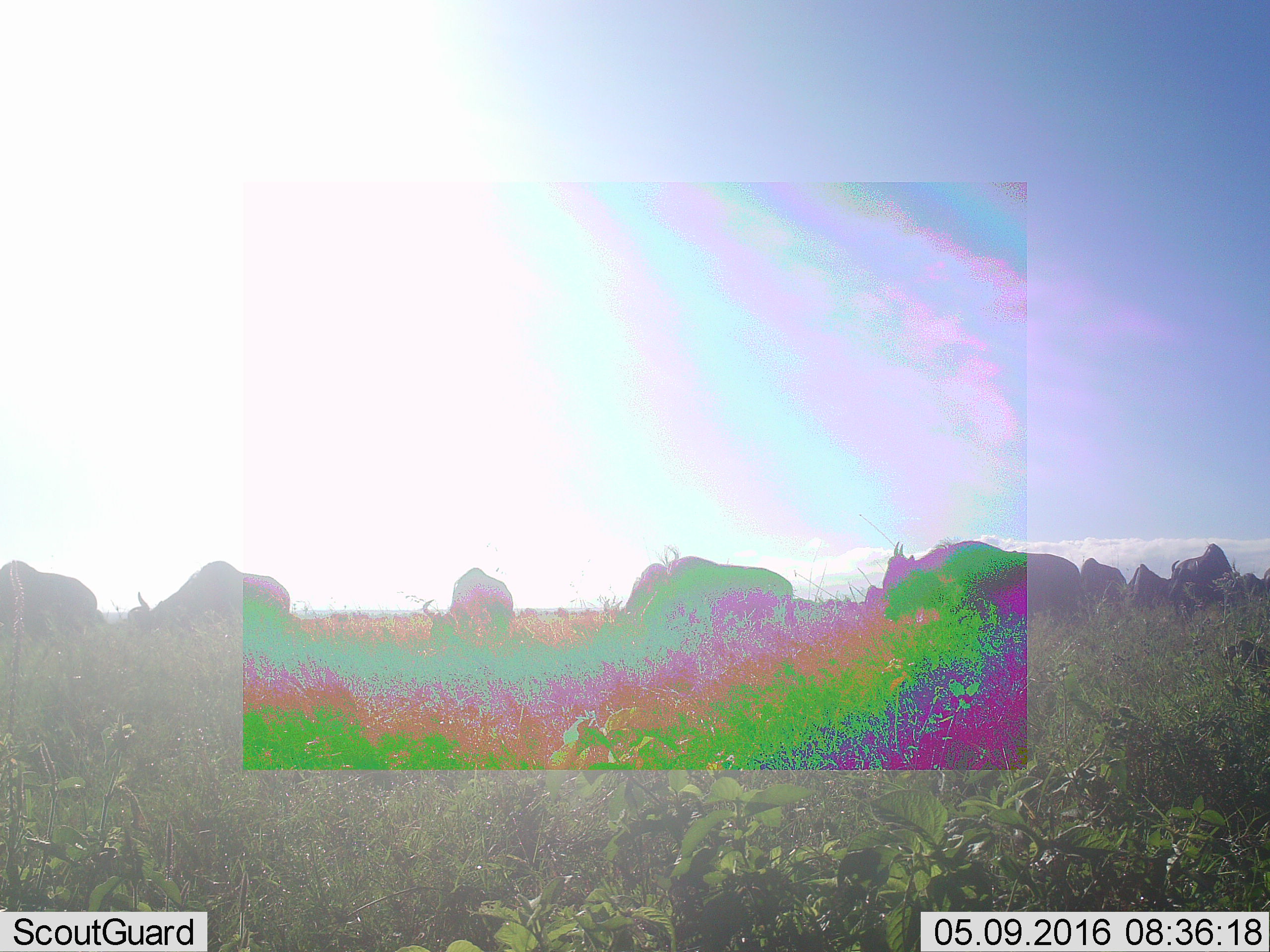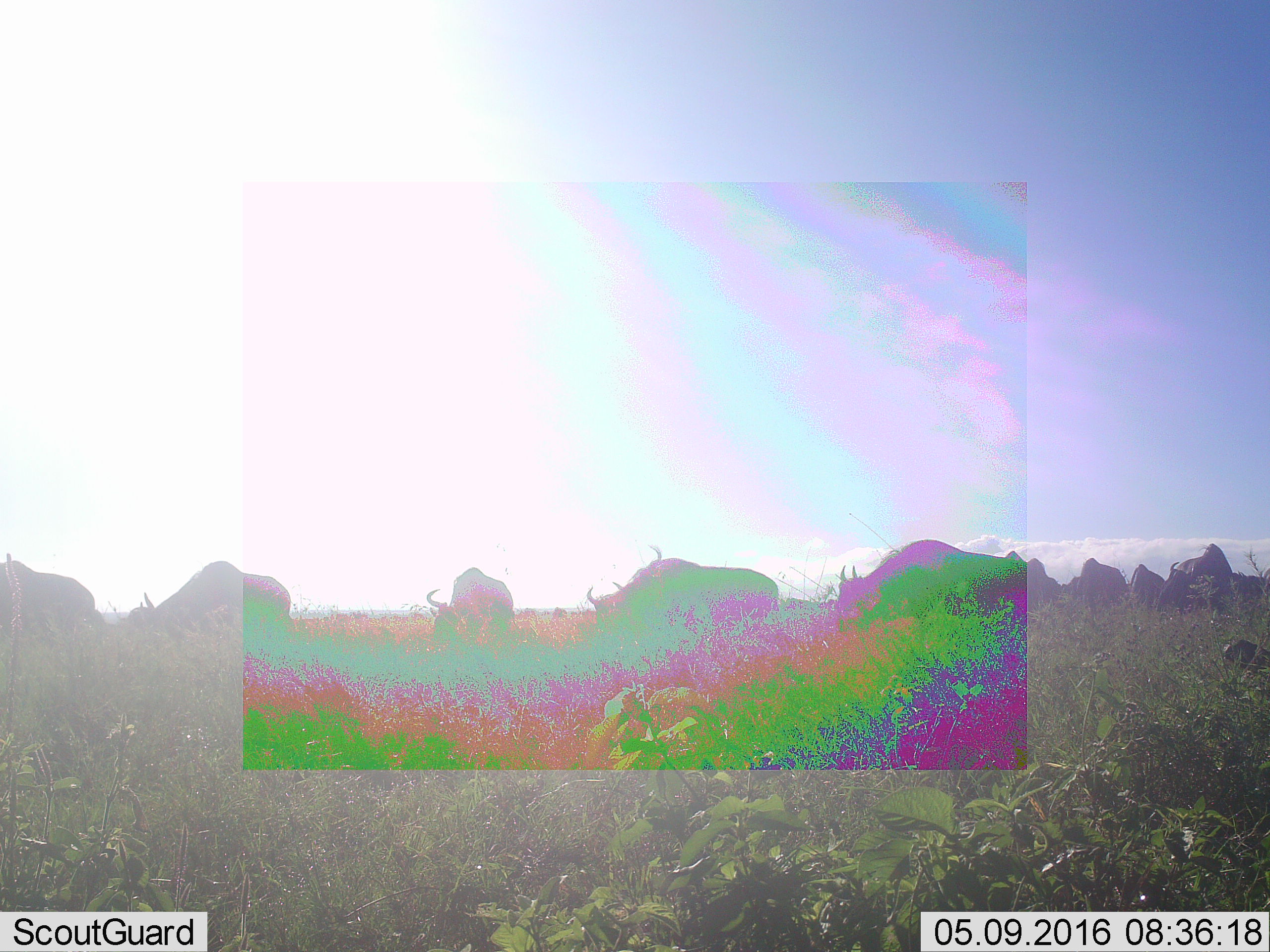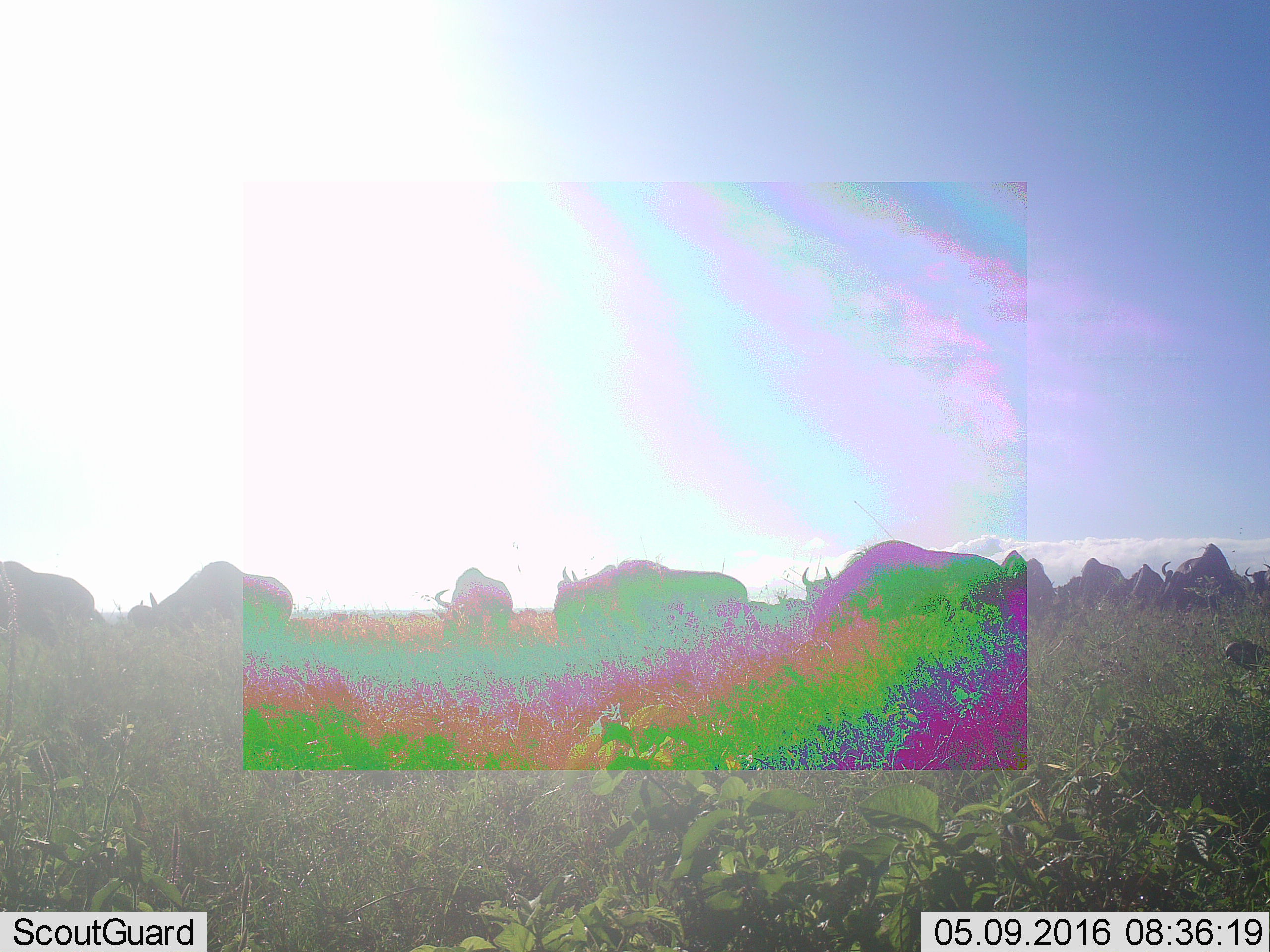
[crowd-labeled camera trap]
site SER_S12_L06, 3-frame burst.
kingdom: Animalia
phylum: Chordata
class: Mammalia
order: Artiodactyla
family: Bovidae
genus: Connochaetes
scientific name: Connochaetes taurinus taurinus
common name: blue wildebeest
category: wildebeestblue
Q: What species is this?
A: Wildebeestblue (blue wildebeest) (Connochaetes taurinus taurinus).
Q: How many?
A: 10.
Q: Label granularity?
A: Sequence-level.